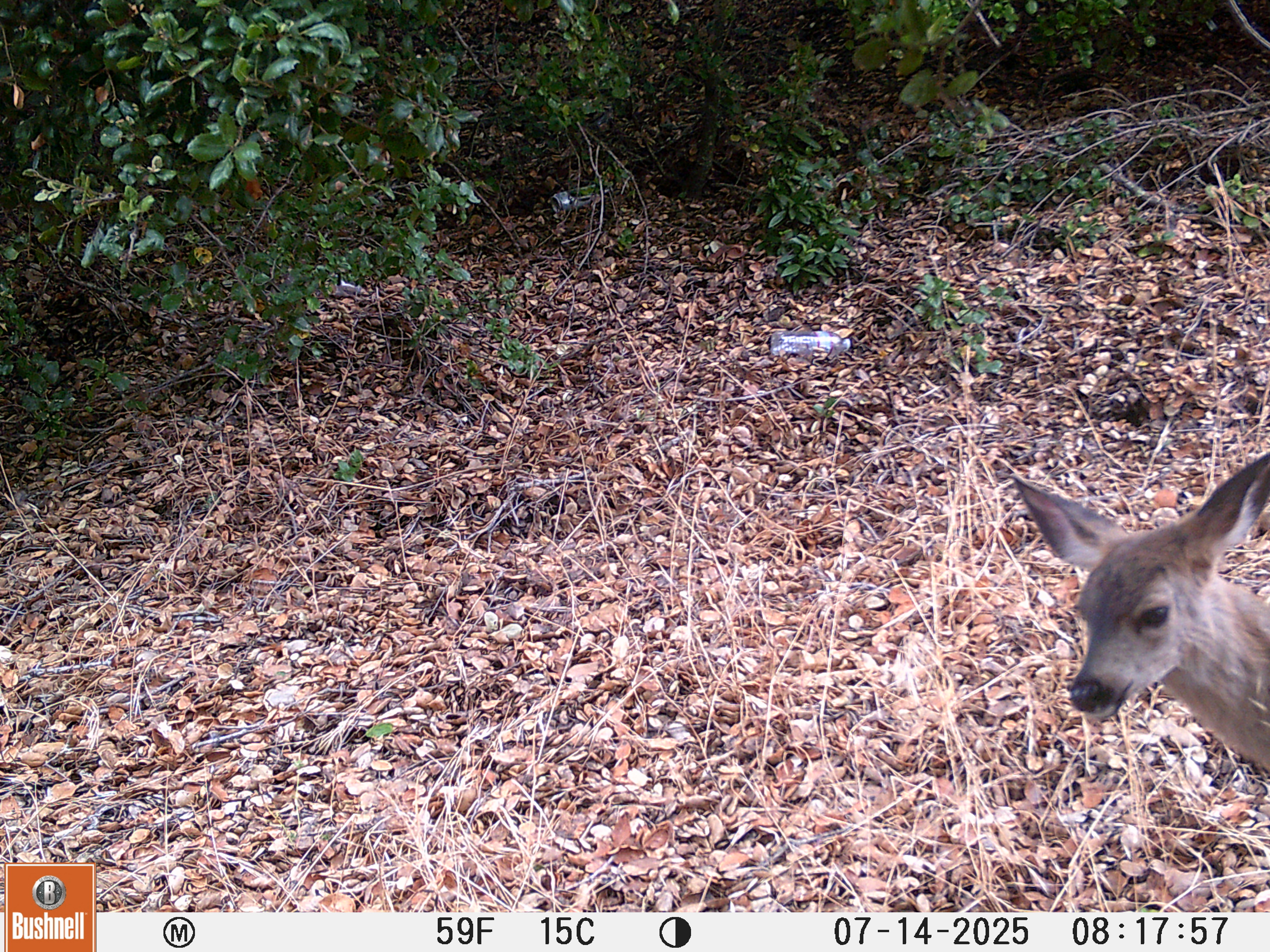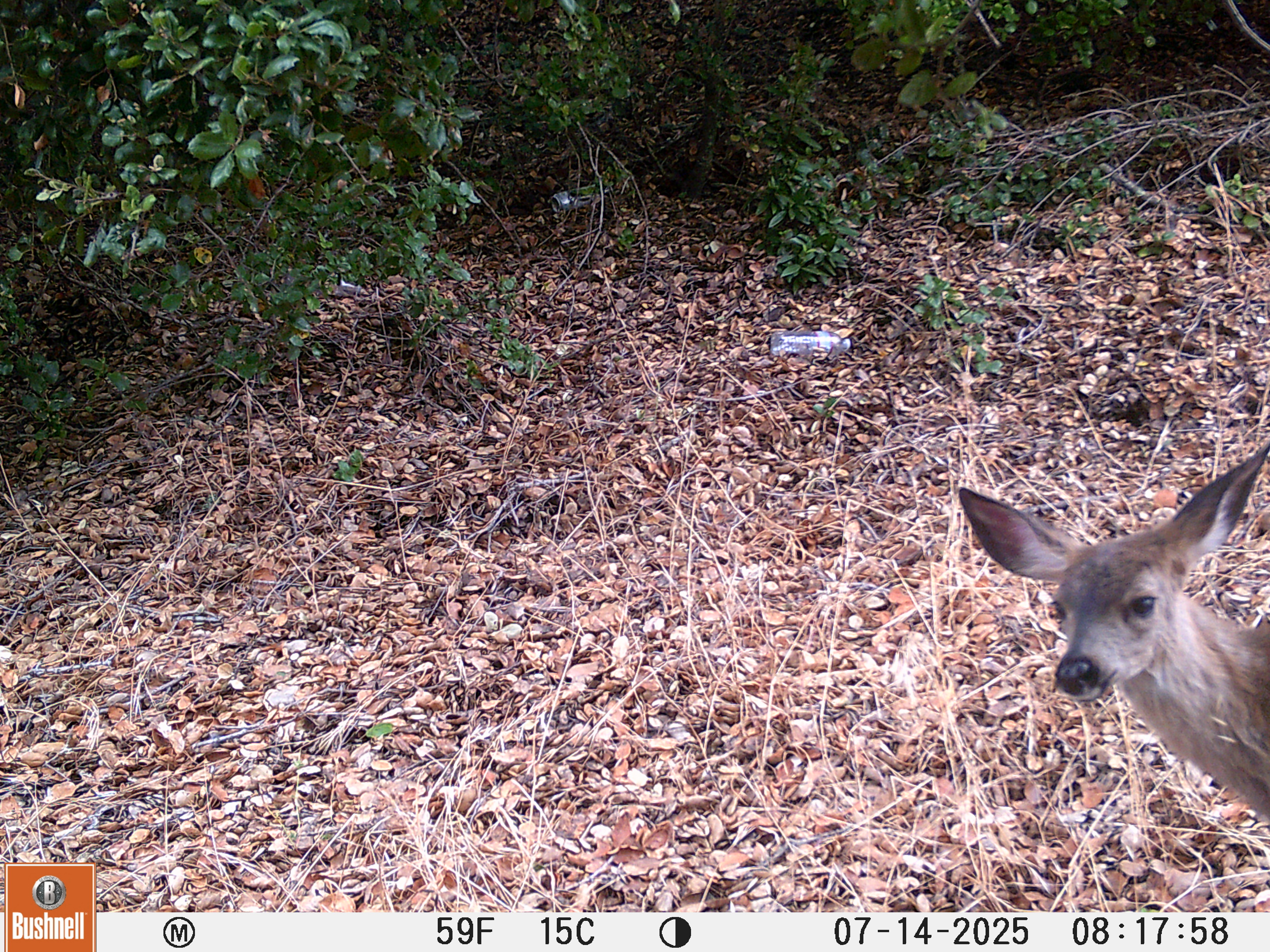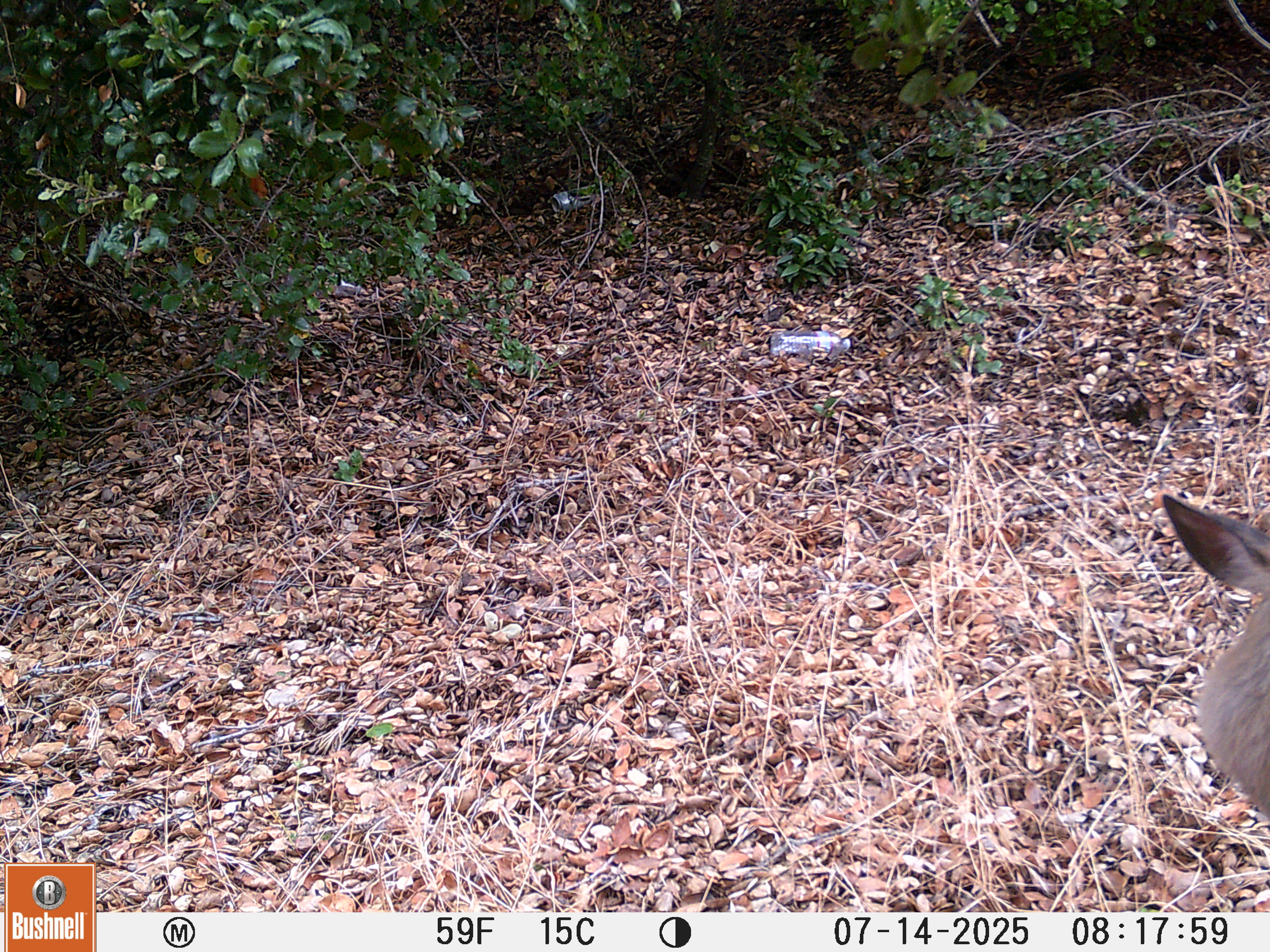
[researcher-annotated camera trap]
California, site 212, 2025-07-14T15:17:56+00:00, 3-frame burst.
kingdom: Animalia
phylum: Chordata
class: Mammalia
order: Artiodactyla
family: Cervidae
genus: Odocoileus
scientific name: Odocoileus hemionus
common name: mule deer